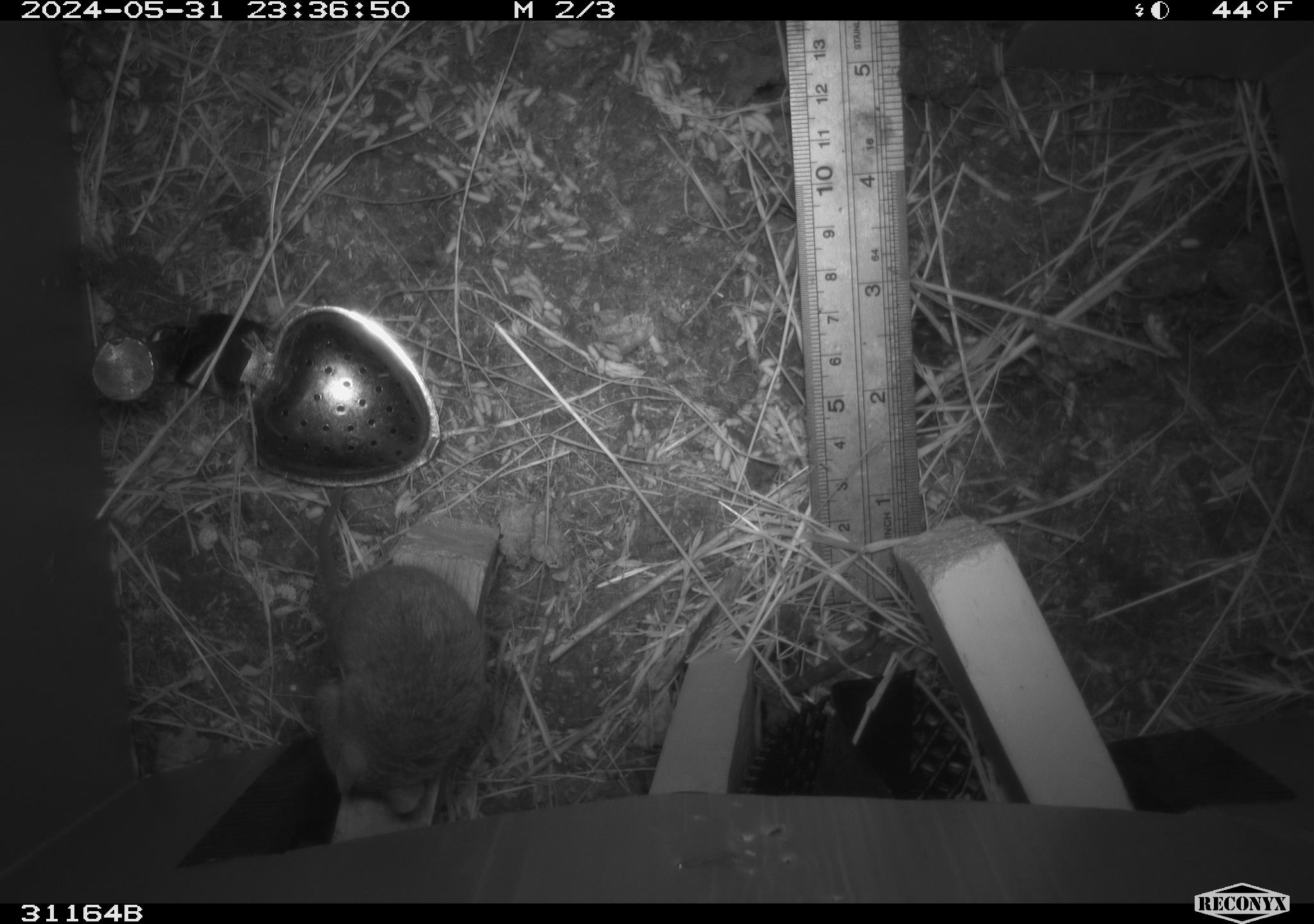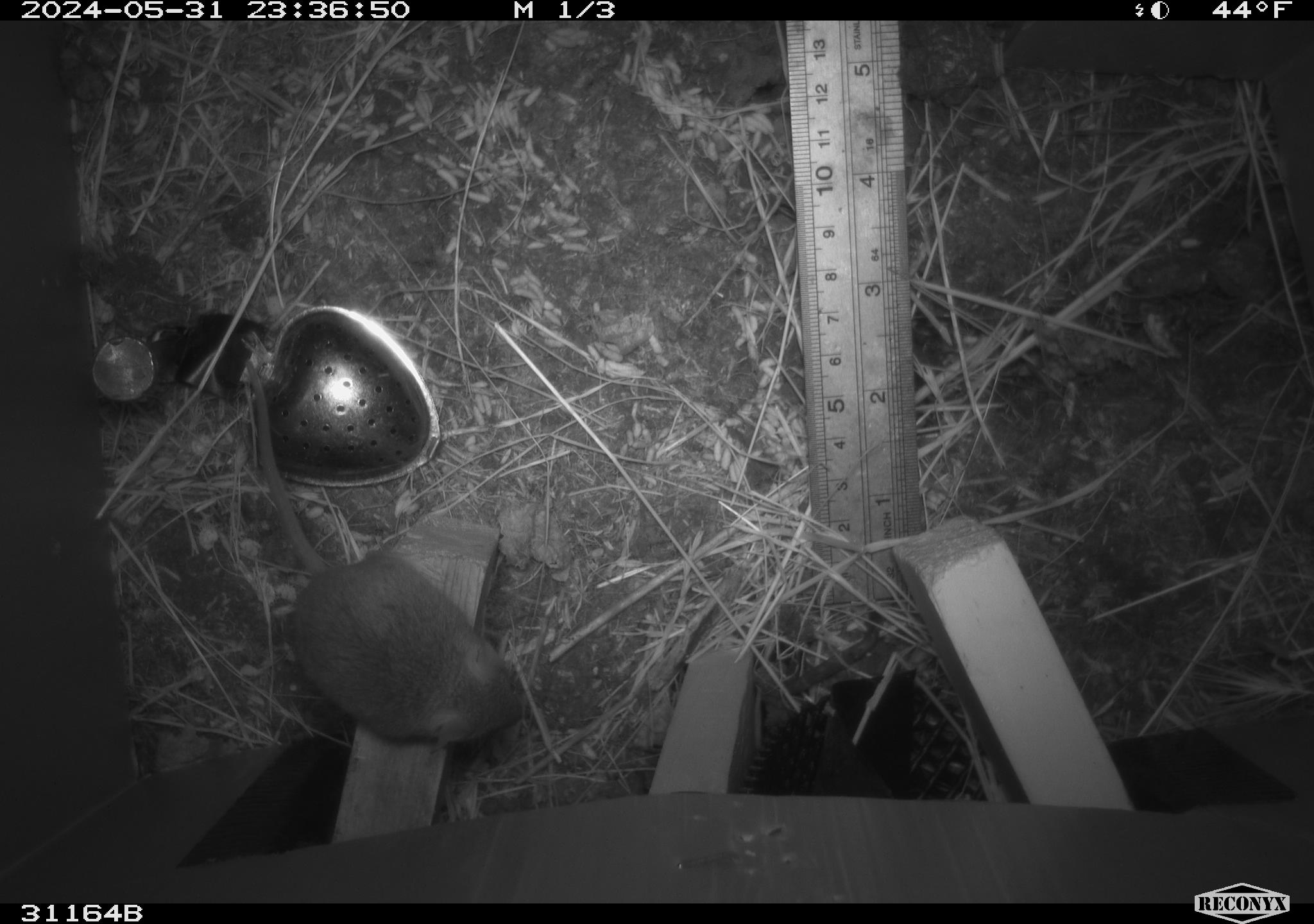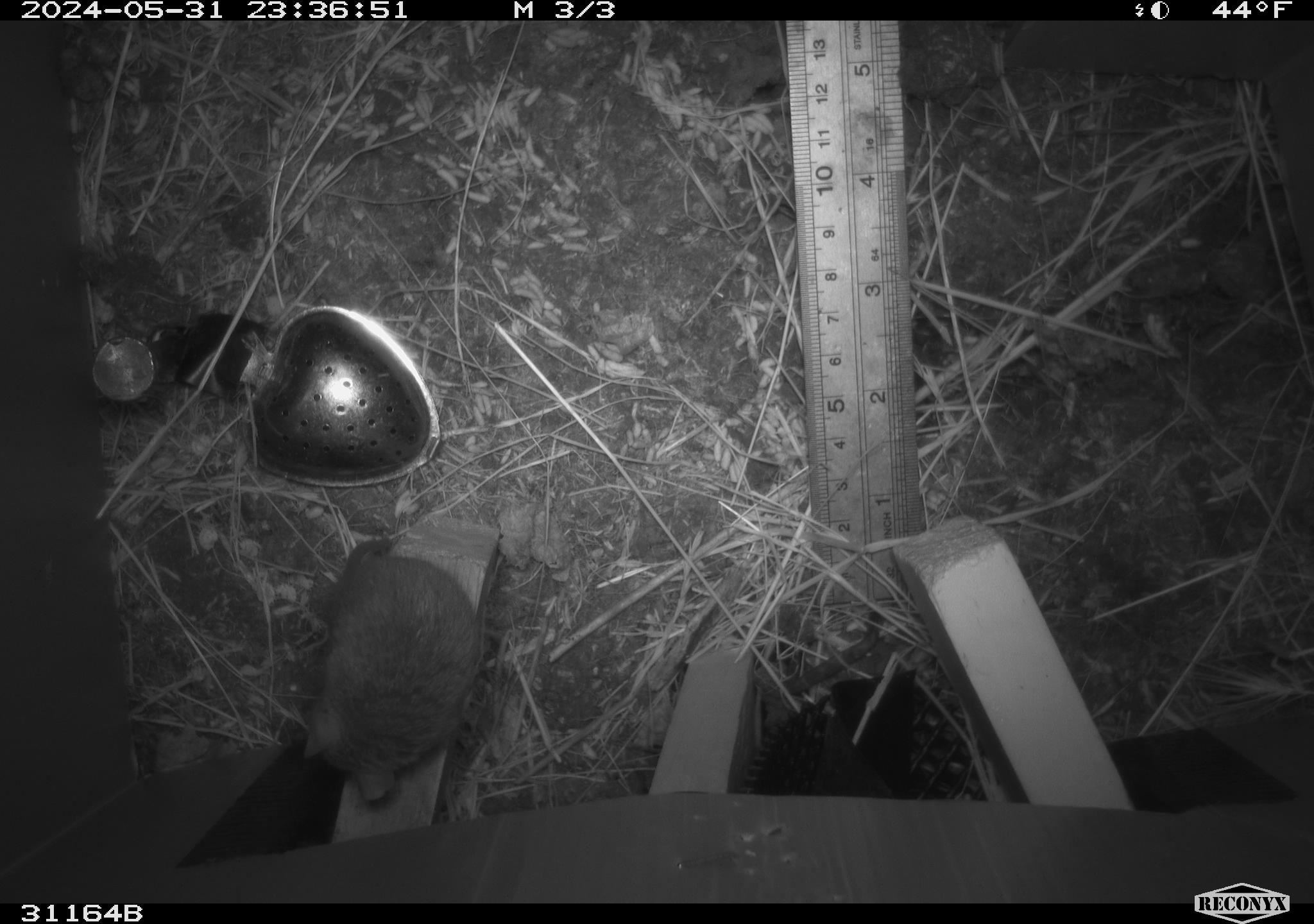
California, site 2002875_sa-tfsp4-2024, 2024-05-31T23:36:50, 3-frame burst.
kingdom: Animalia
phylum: Chordata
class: Mammalia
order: Rodentia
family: Muridae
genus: Mus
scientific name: Mus musculus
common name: house mouse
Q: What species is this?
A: House mouse (Mus musculus).